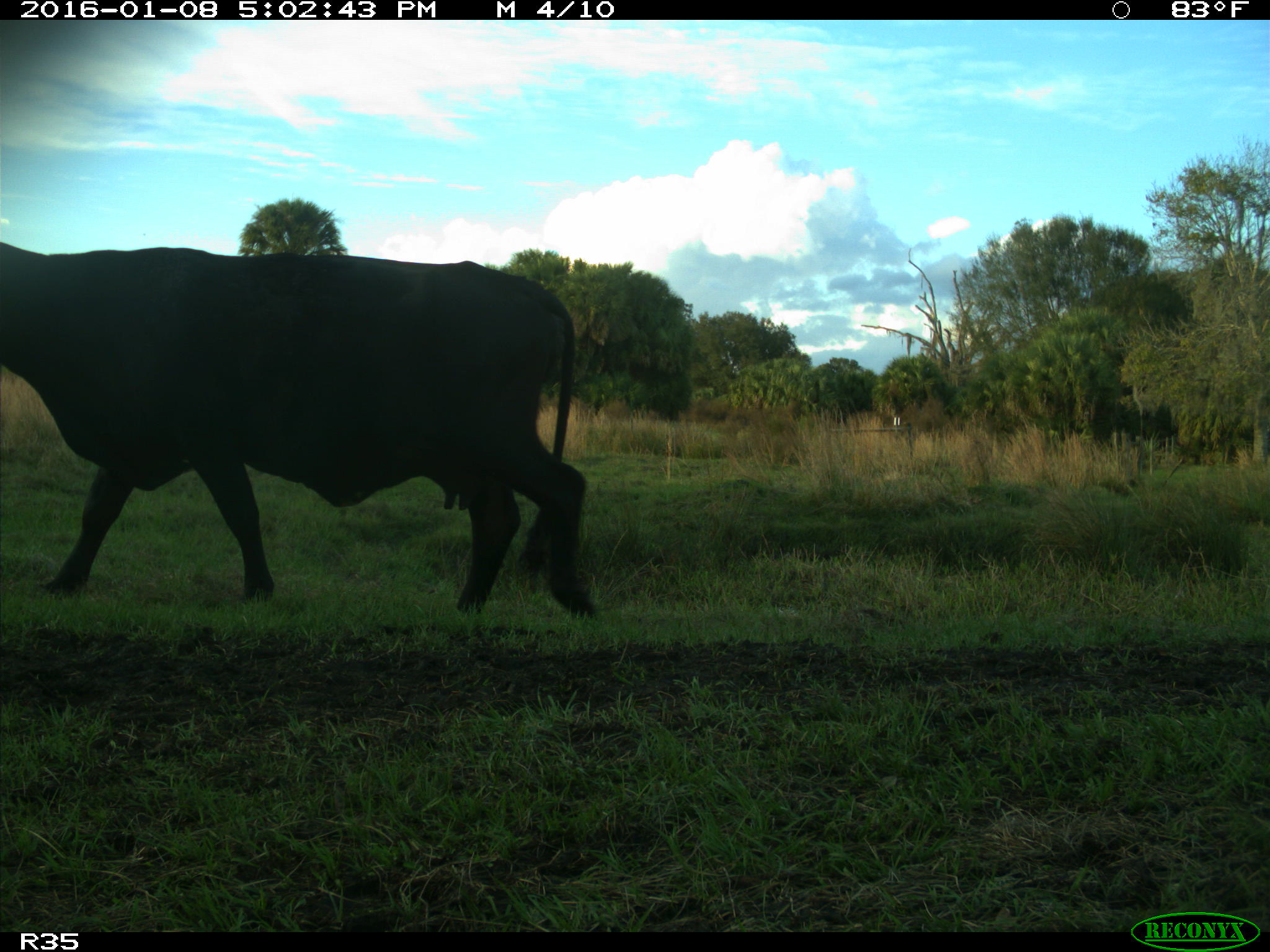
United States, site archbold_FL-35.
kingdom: Animalia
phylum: Chordata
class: Mammalia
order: Artiodactyla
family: Bovidae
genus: Bos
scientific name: Bos taurus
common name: domestic cow